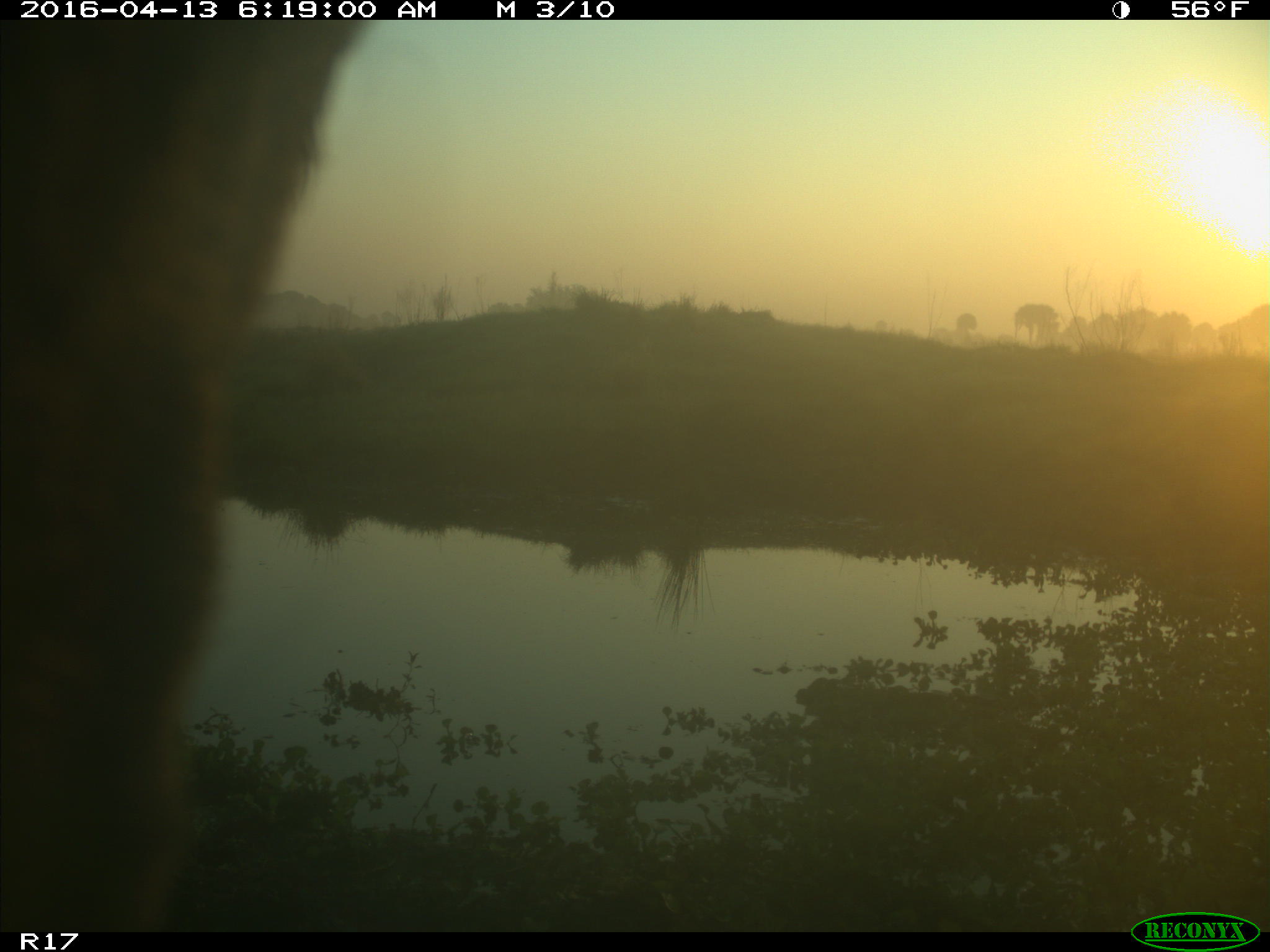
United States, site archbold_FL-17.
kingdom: Animalia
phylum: Chordata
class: Mammalia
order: Artiodactyla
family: Bovidae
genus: Bos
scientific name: Bos taurus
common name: domestic cow